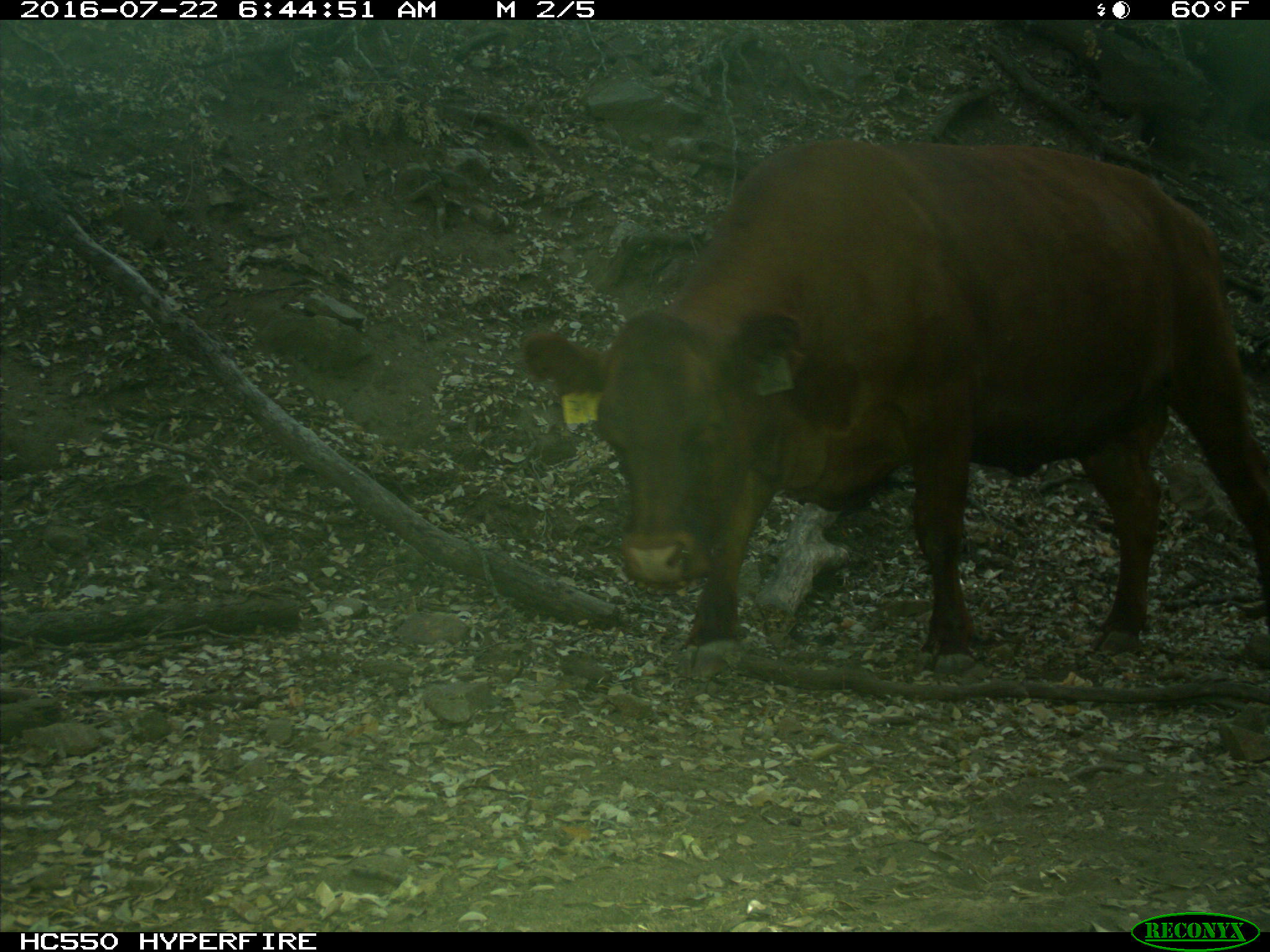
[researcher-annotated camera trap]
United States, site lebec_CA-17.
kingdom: Animalia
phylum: Chordata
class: Mammalia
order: Artiodactyla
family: Bovidae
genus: Bos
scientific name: Bos taurus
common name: domestic cow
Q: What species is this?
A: Bos taurus (domestic cow).